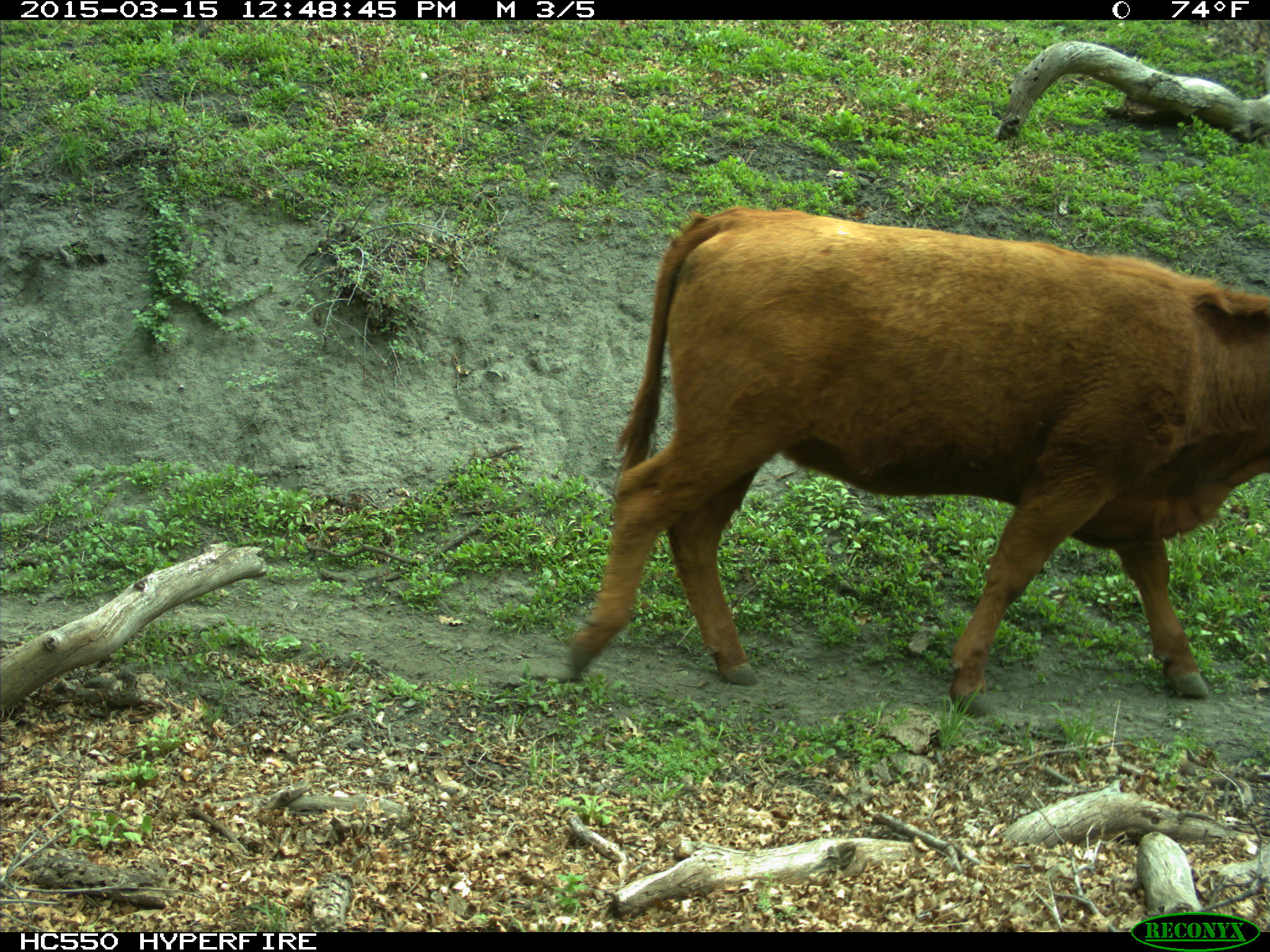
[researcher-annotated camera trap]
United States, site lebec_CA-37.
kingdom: Animalia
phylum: Chordata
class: Mammalia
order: Artiodactyla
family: Bovidae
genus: Bos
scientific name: Bos taurus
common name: domestic cow